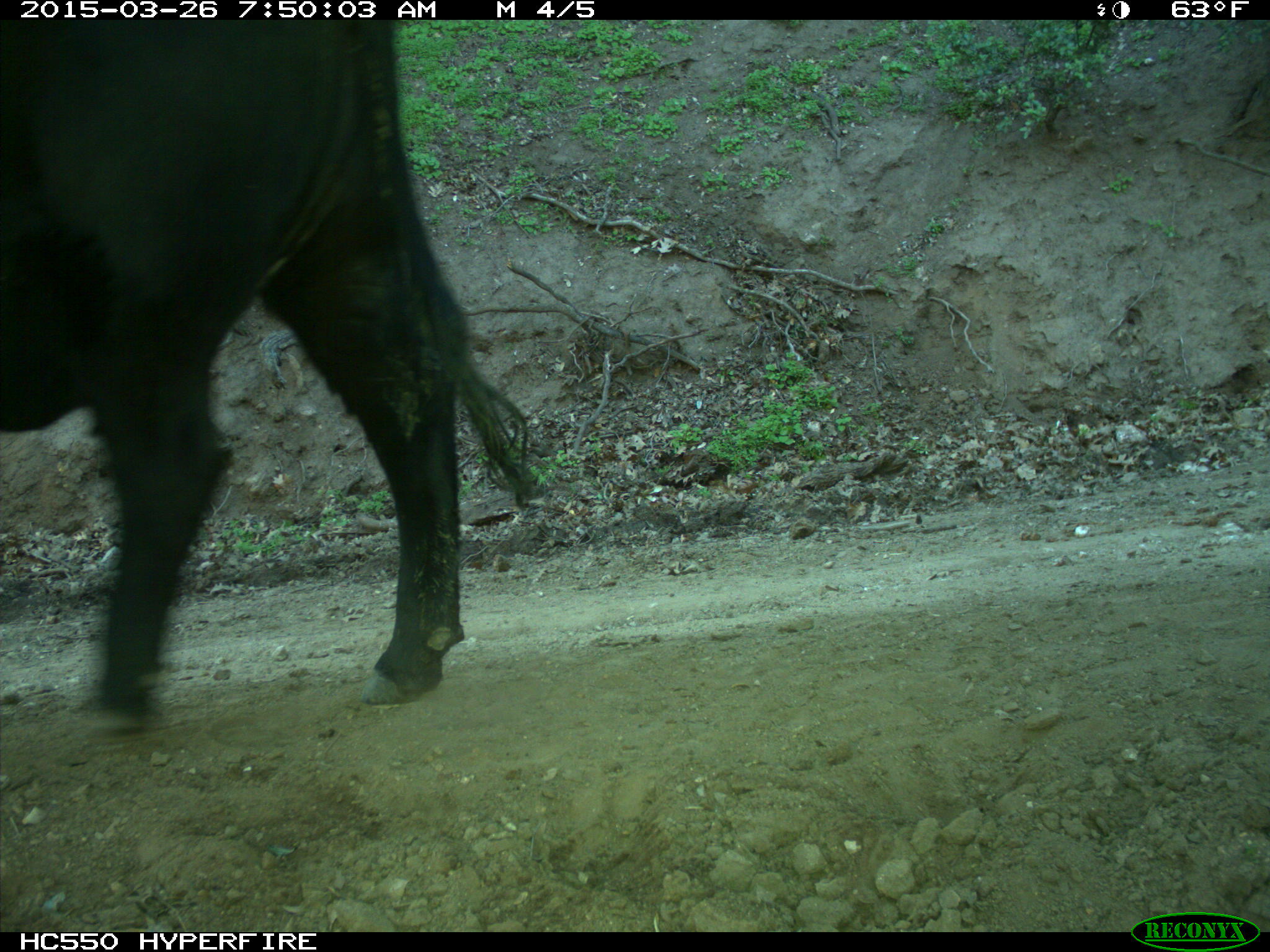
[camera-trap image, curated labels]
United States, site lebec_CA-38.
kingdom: Animalia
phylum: Chordata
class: Mammalia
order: Artiodactyla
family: Bovidae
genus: Bos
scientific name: Bos taurus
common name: domestic cow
Bos taurus (domestic cow).